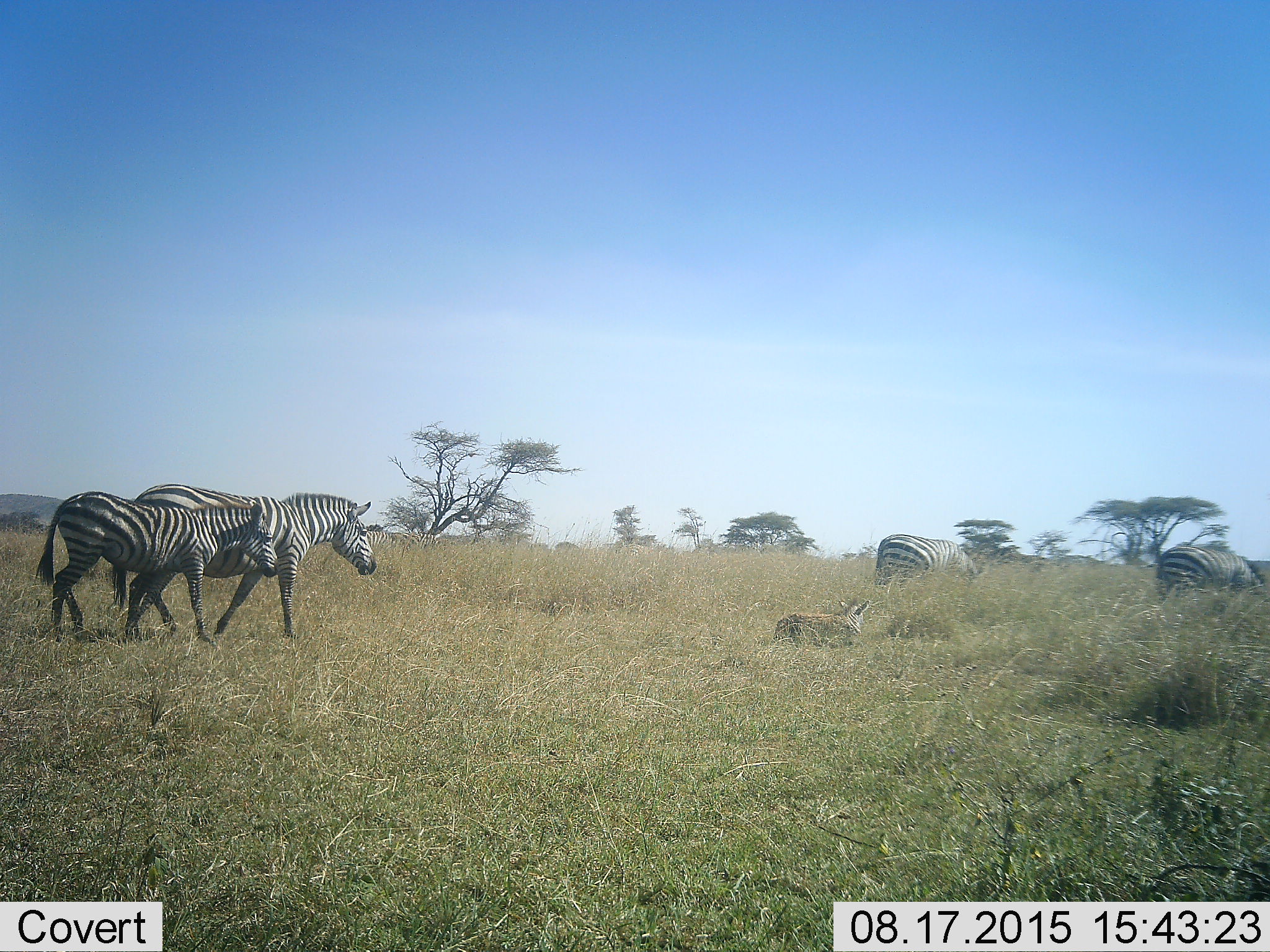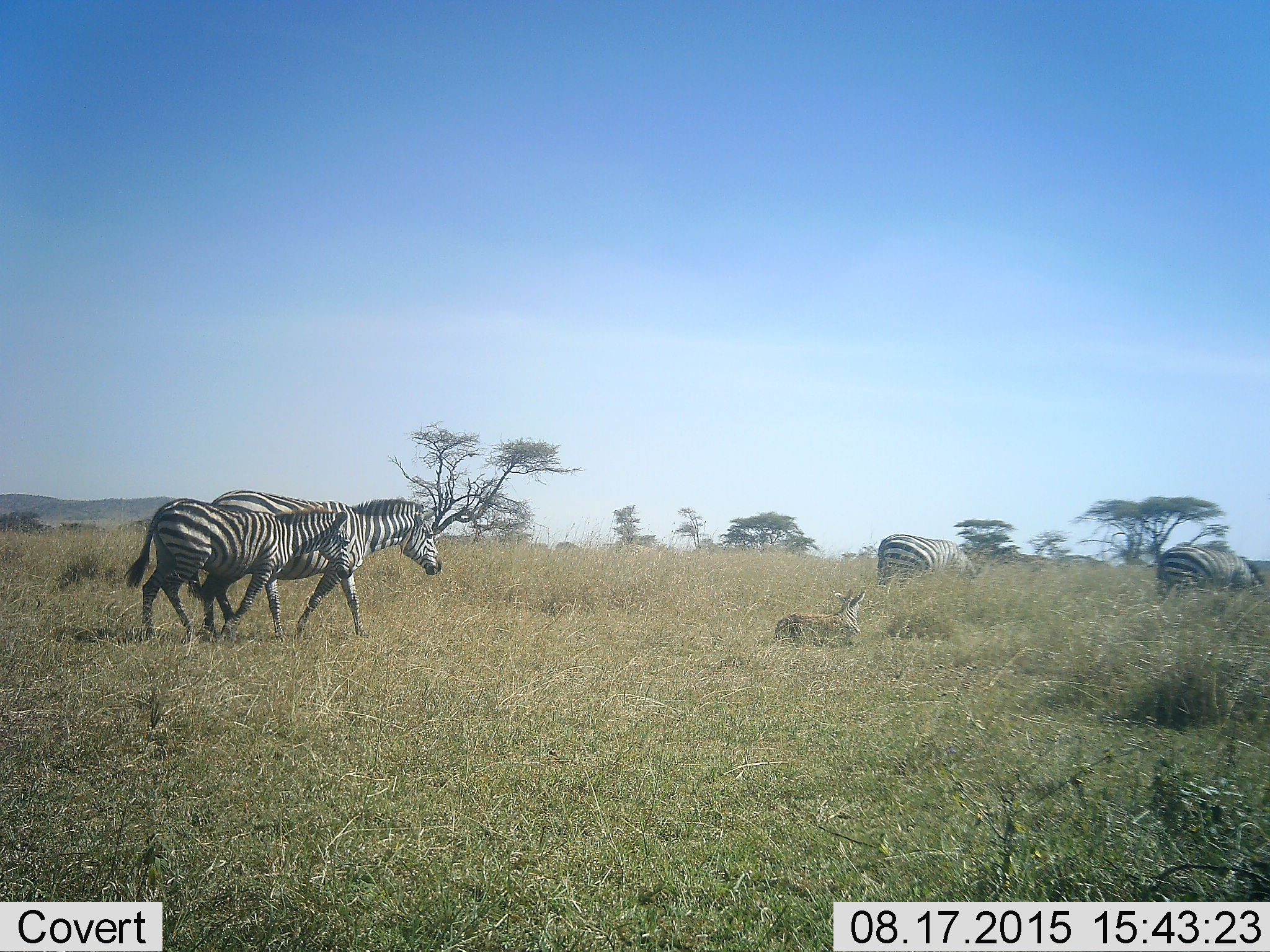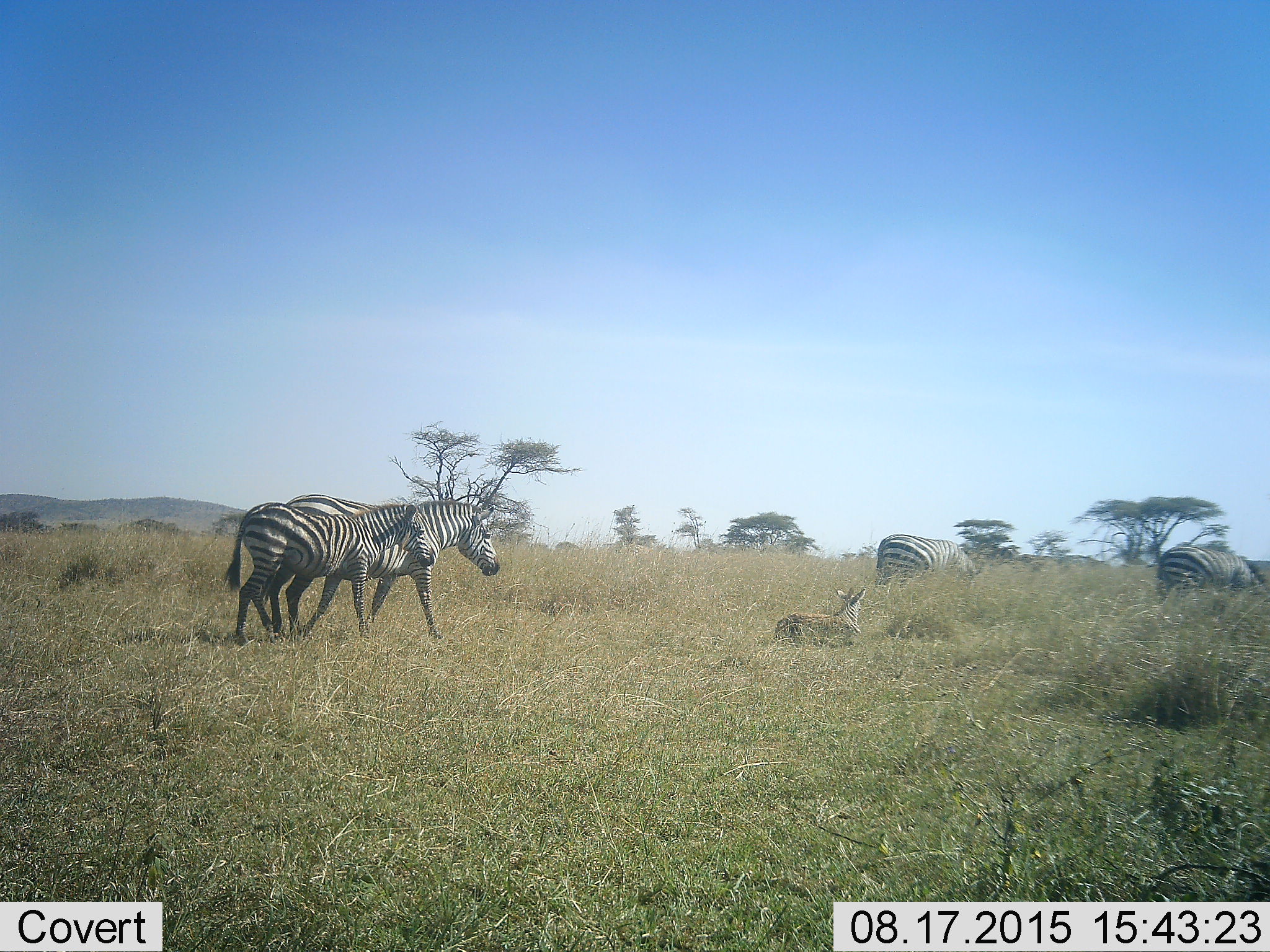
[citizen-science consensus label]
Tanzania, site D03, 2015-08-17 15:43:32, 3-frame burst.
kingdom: Animalia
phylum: Chordata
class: Mammalia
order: Perissodactyla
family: Equidae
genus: Equus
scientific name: Equus quagga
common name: plains zebra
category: zebra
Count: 5.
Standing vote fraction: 50%.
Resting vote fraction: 81%.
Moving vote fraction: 100%.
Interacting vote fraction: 0%.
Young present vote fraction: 88%.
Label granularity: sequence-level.